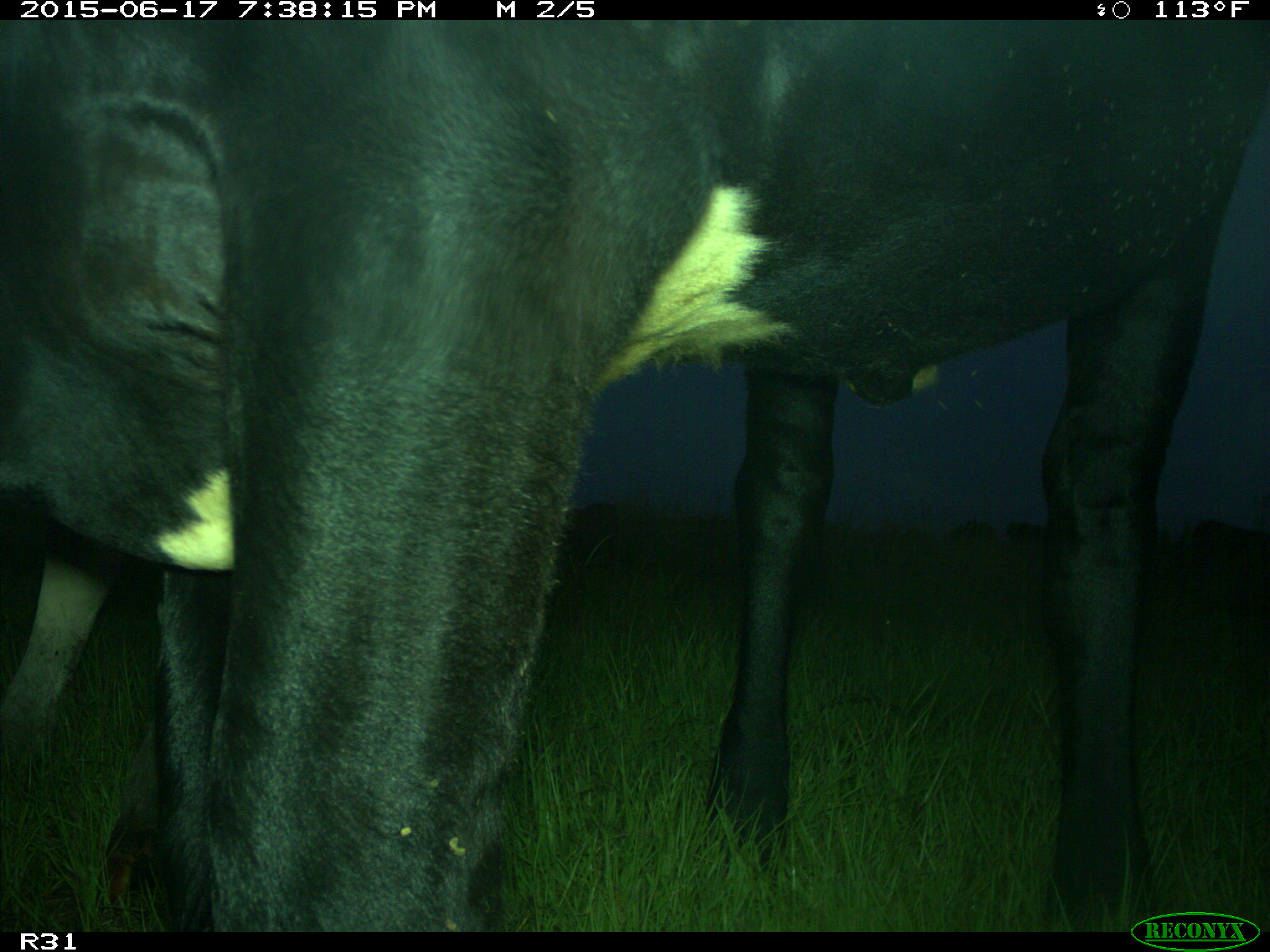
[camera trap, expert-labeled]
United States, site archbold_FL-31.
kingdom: Animalia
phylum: Chordata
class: Mammalia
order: Artiodactyla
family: Bovidae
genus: Bos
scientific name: Bos taurus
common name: domestic cow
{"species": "Bos taurus (domestic cow)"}